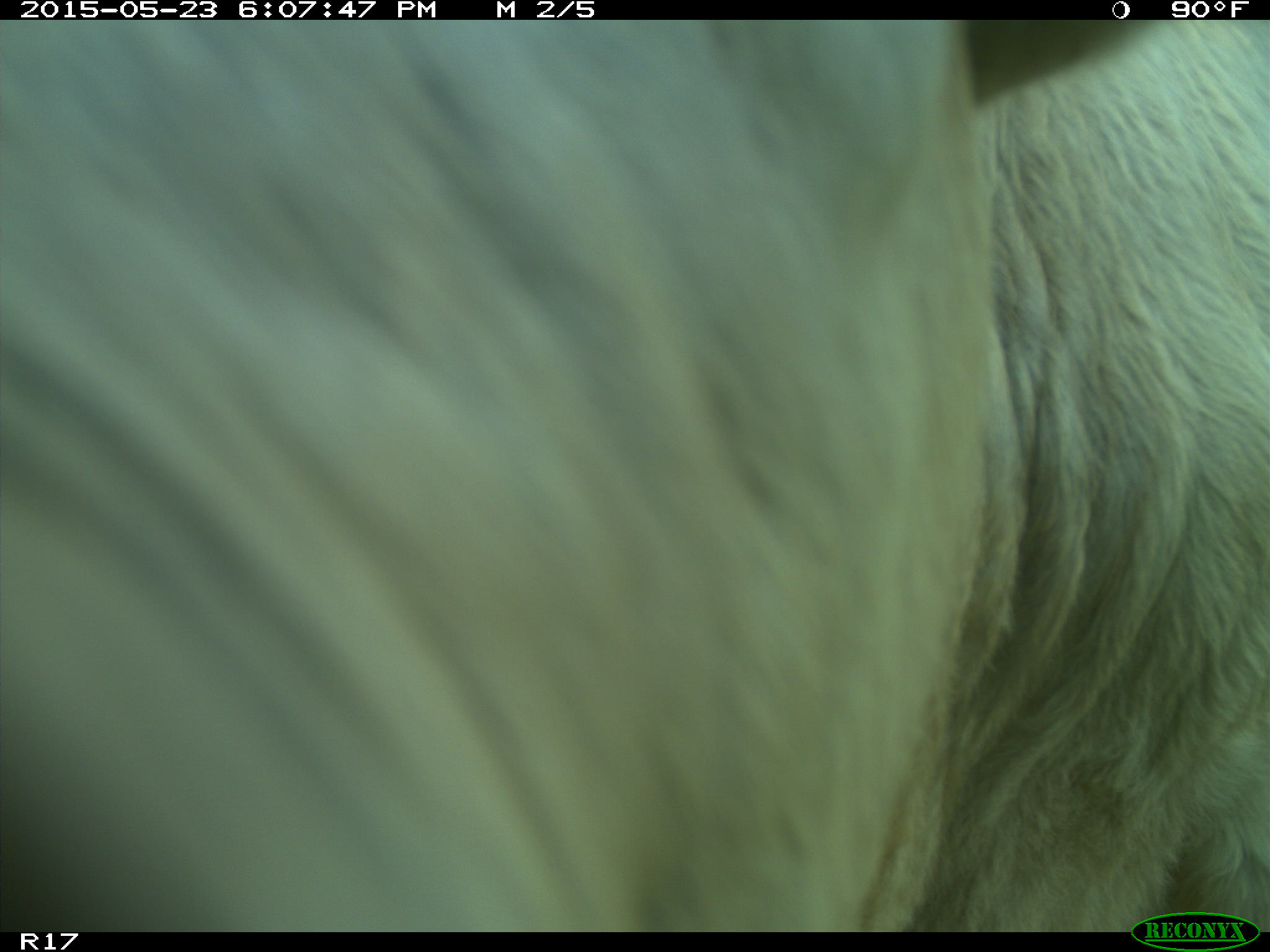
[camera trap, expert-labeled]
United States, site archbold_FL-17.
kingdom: Animalia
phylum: Chordata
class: Mammalia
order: Artiodactyla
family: Bovidae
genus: Bos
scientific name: Bos taurus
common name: domestic cow